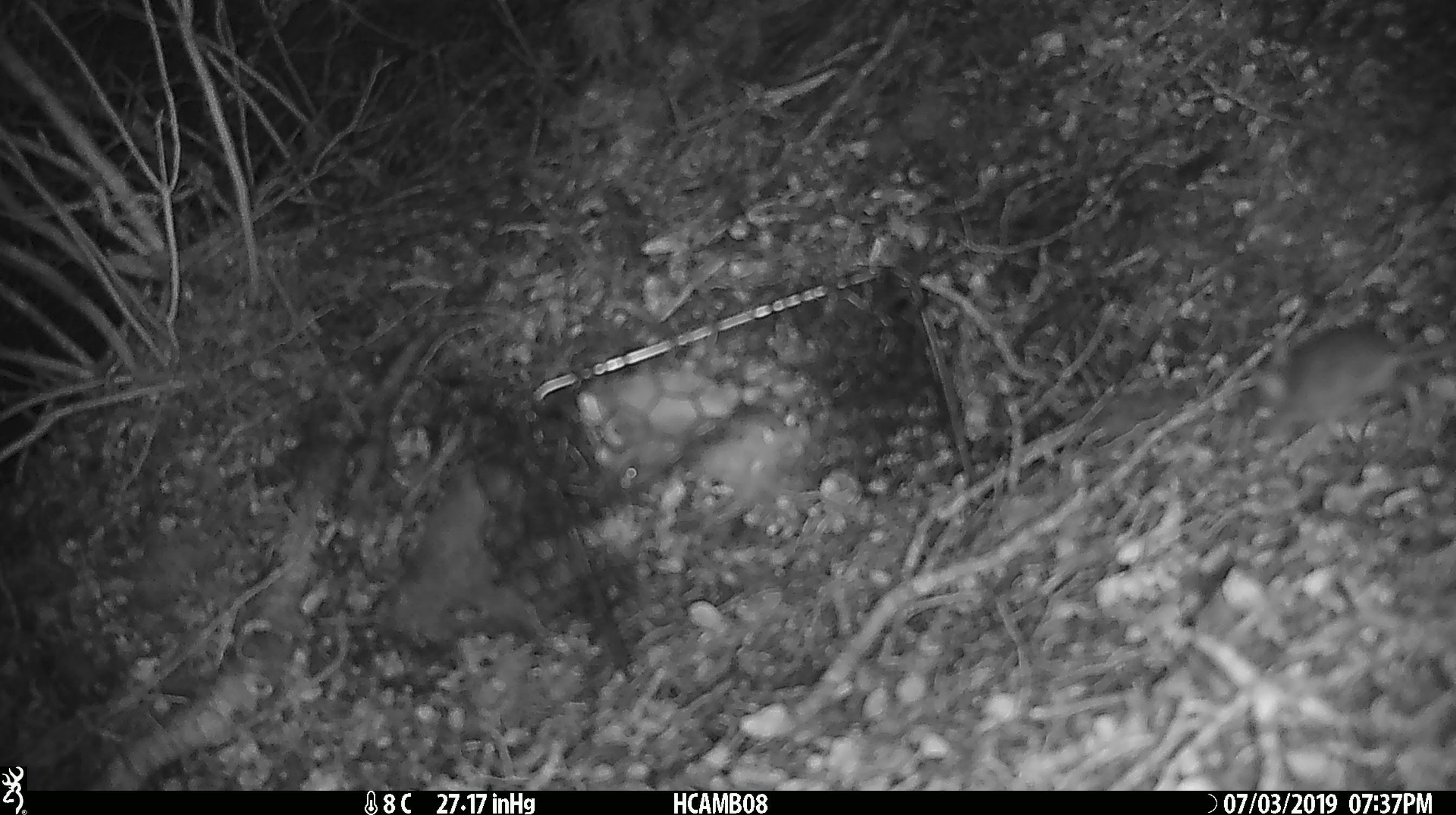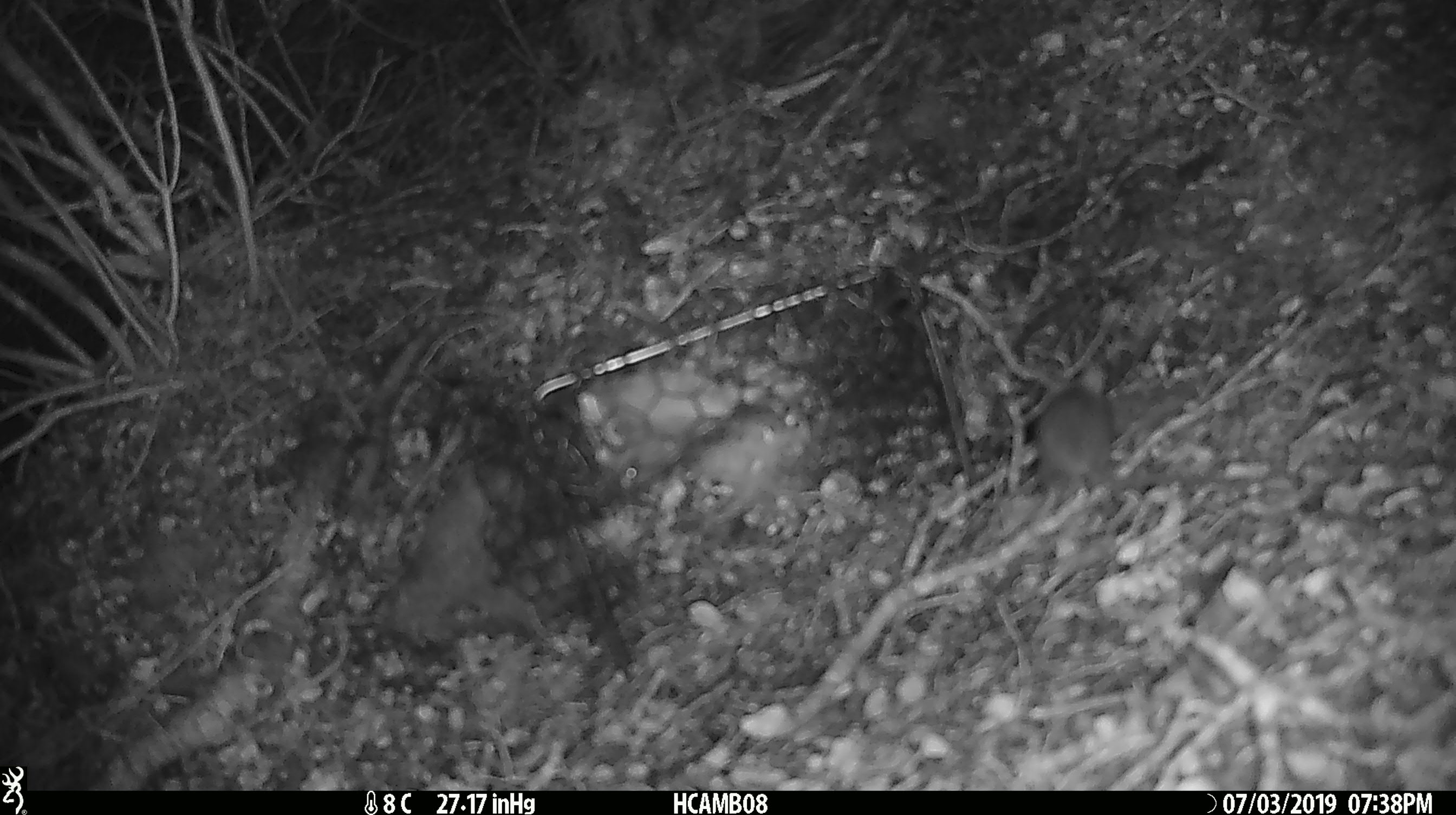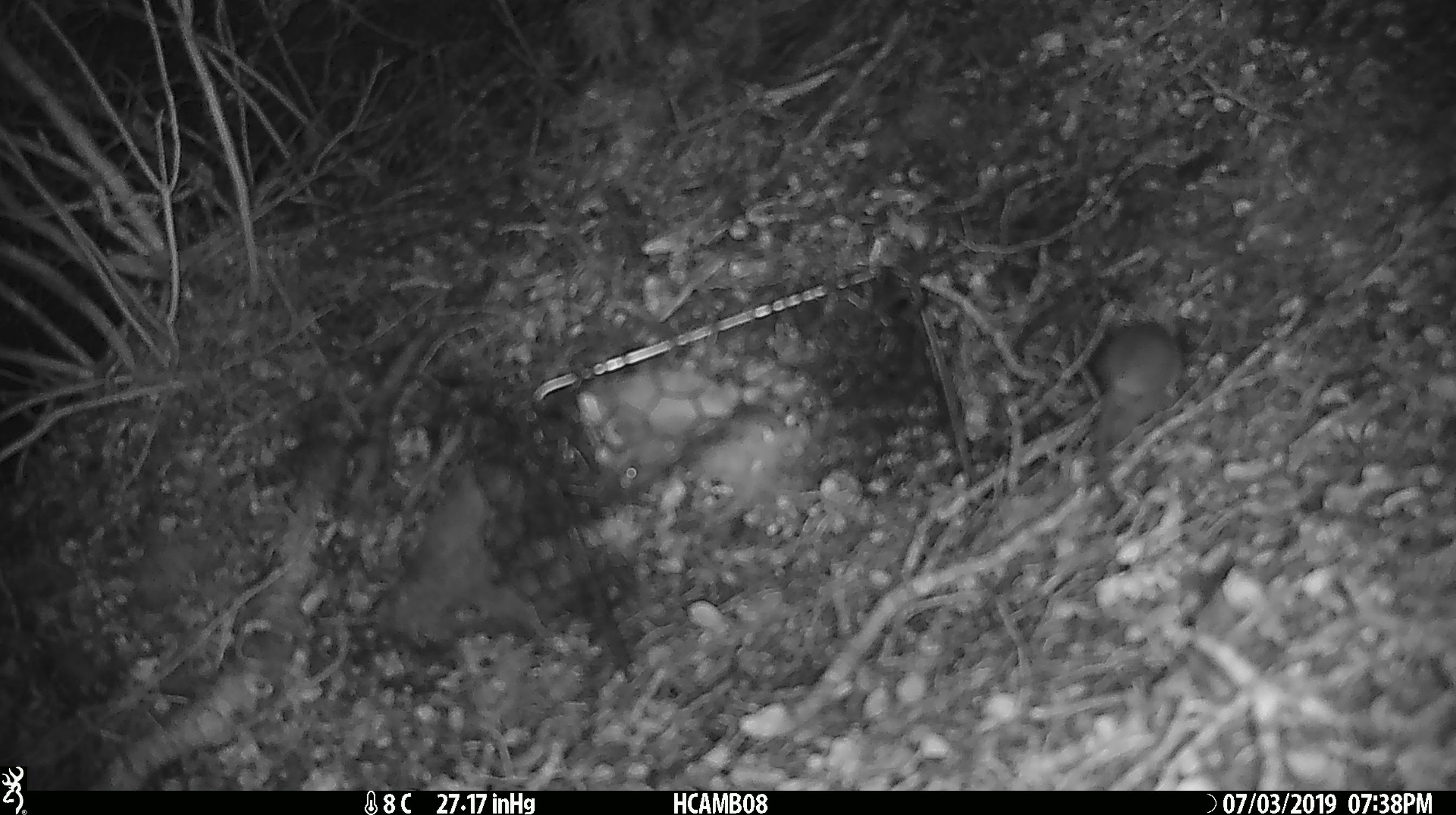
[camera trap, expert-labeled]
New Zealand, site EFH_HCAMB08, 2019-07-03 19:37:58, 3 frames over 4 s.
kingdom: Animalia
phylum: Chordata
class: Mammalia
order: Rodentia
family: Muridae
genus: Mus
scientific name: Mus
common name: mouse